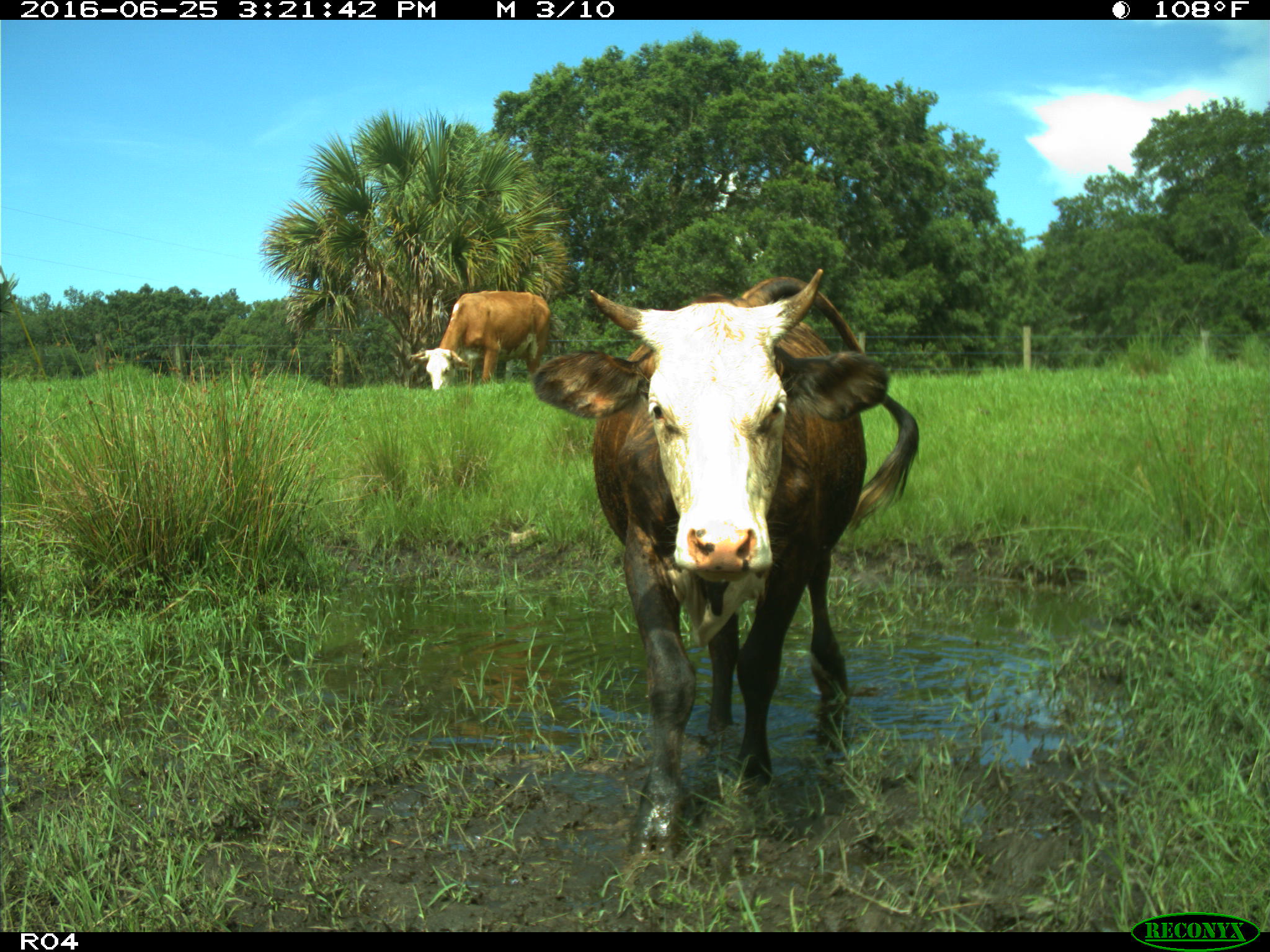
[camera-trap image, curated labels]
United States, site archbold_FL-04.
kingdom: Animalia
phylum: Chordata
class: Mammalia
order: Artiodactyla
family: Bovidae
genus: Bos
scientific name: Bos taurus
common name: domestic cow